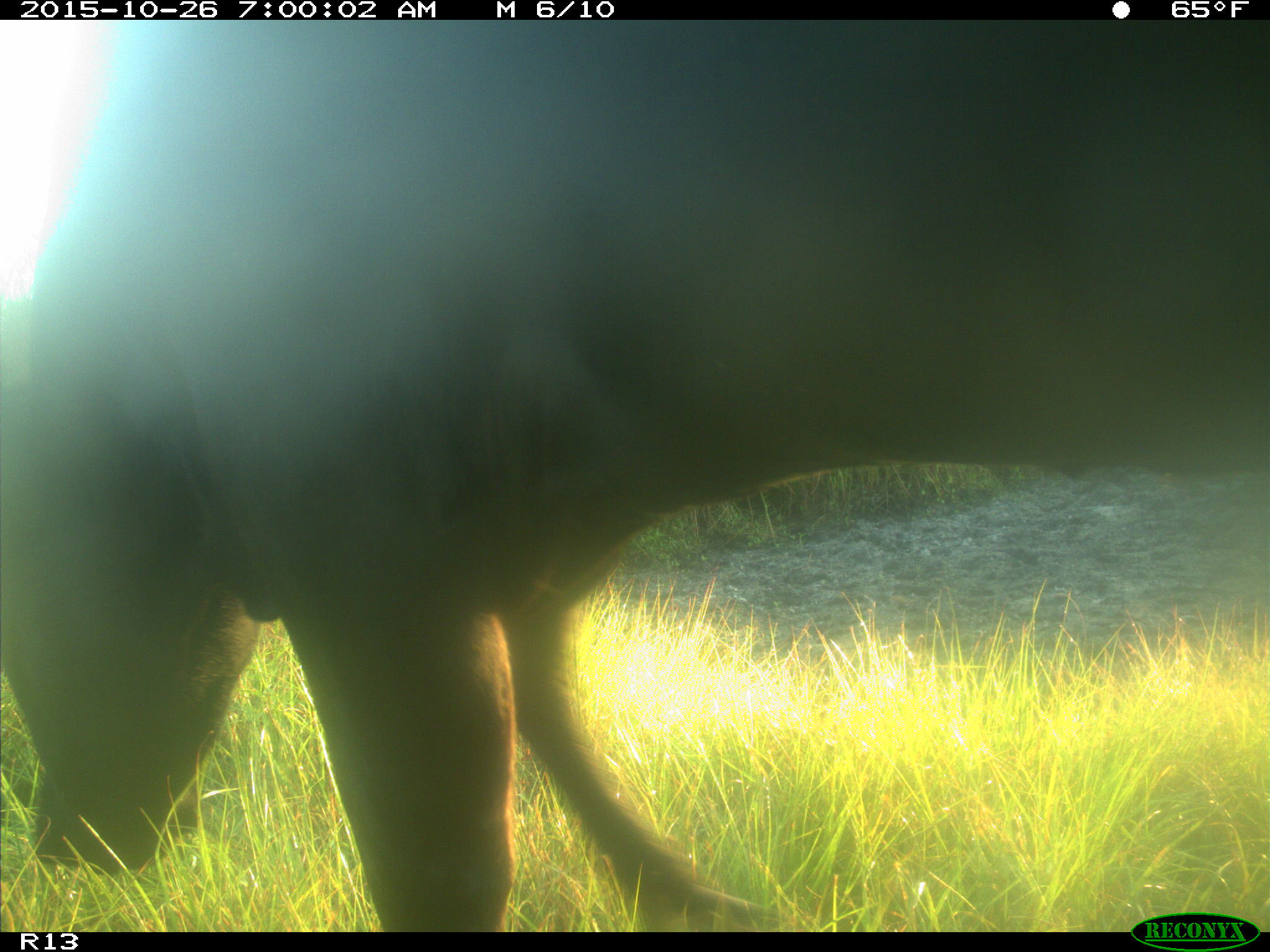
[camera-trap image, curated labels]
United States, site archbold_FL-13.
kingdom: Animalia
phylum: Chordata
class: Mammalia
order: Artiodactyla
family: Bovidae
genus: Bos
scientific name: Bos taurus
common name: domestic cow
Bos taurus (domestic cow).